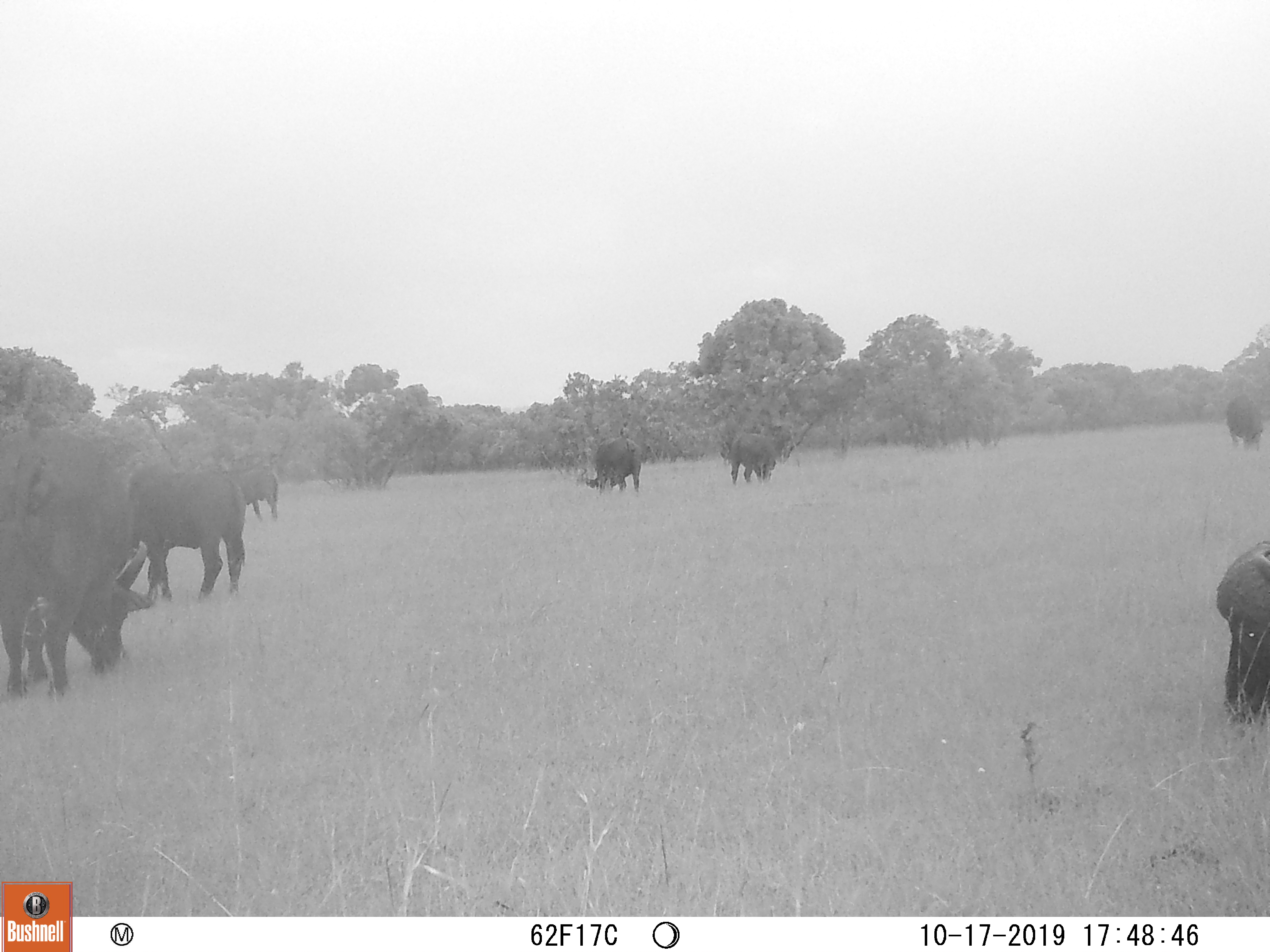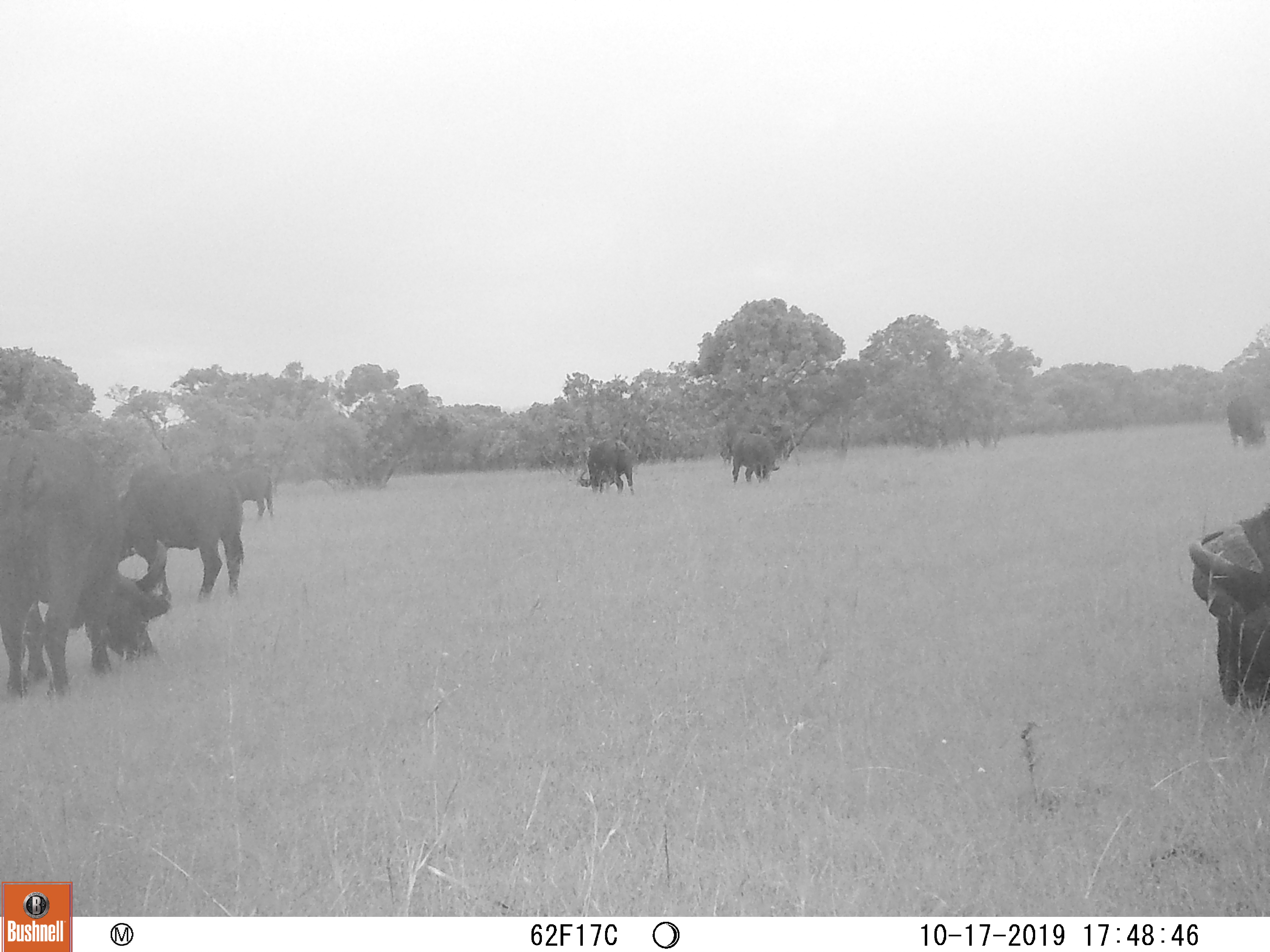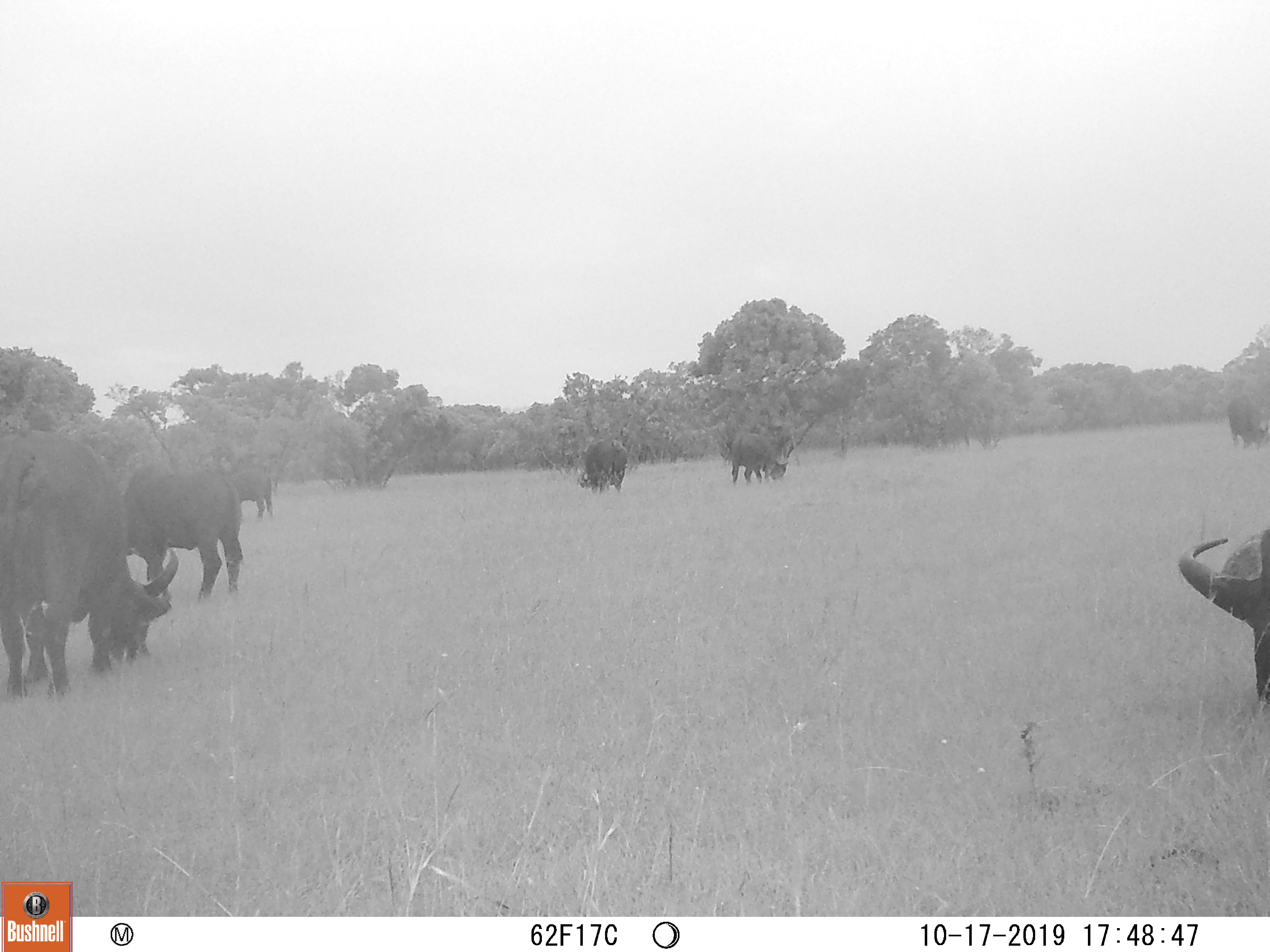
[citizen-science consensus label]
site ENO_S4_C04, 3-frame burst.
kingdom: Animalia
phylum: Chordata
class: Mammalia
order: Artiodactyla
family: Bovidae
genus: Syncerus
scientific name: Syncerus caffer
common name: african buffalo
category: buffalo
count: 7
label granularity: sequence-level